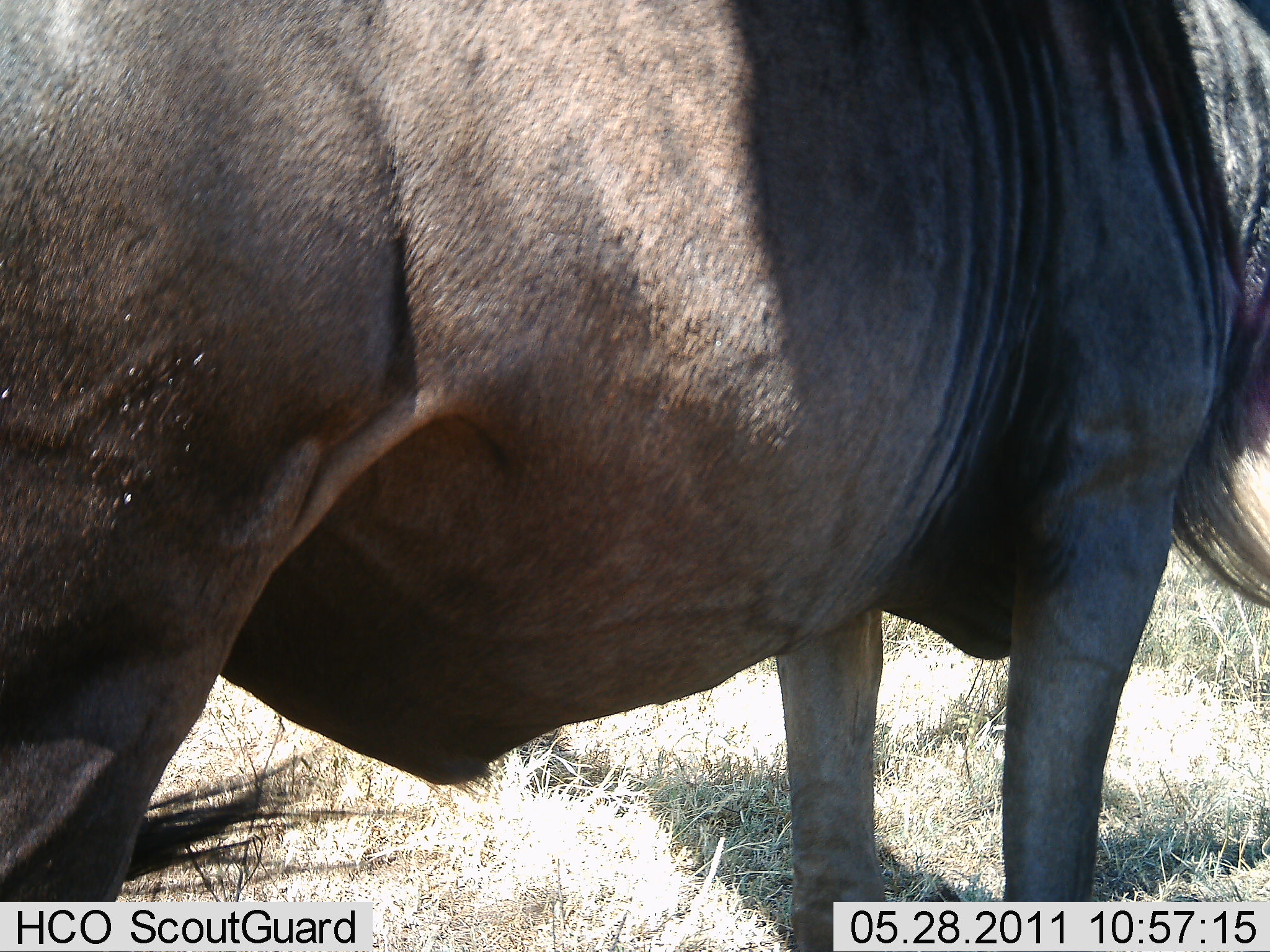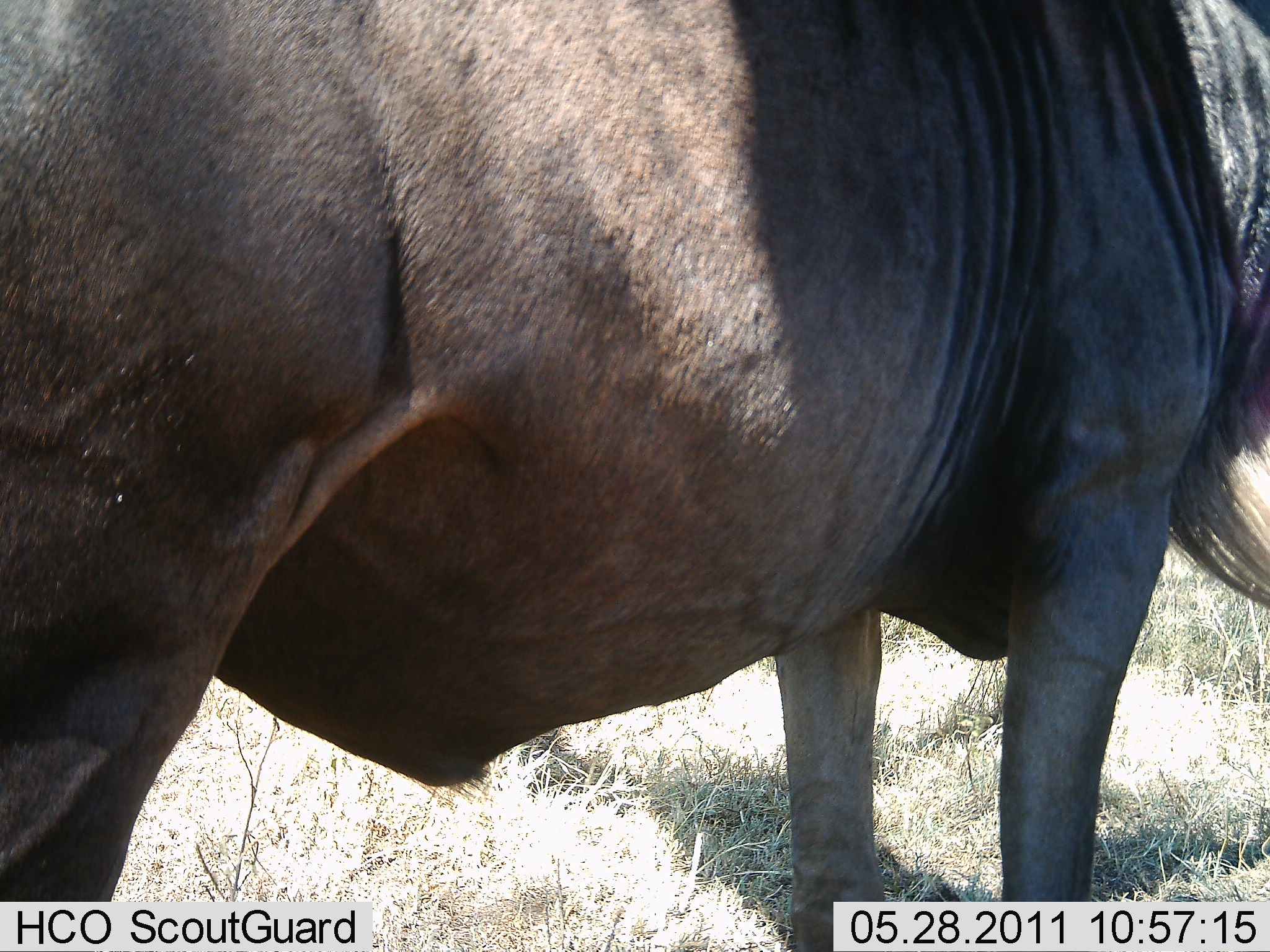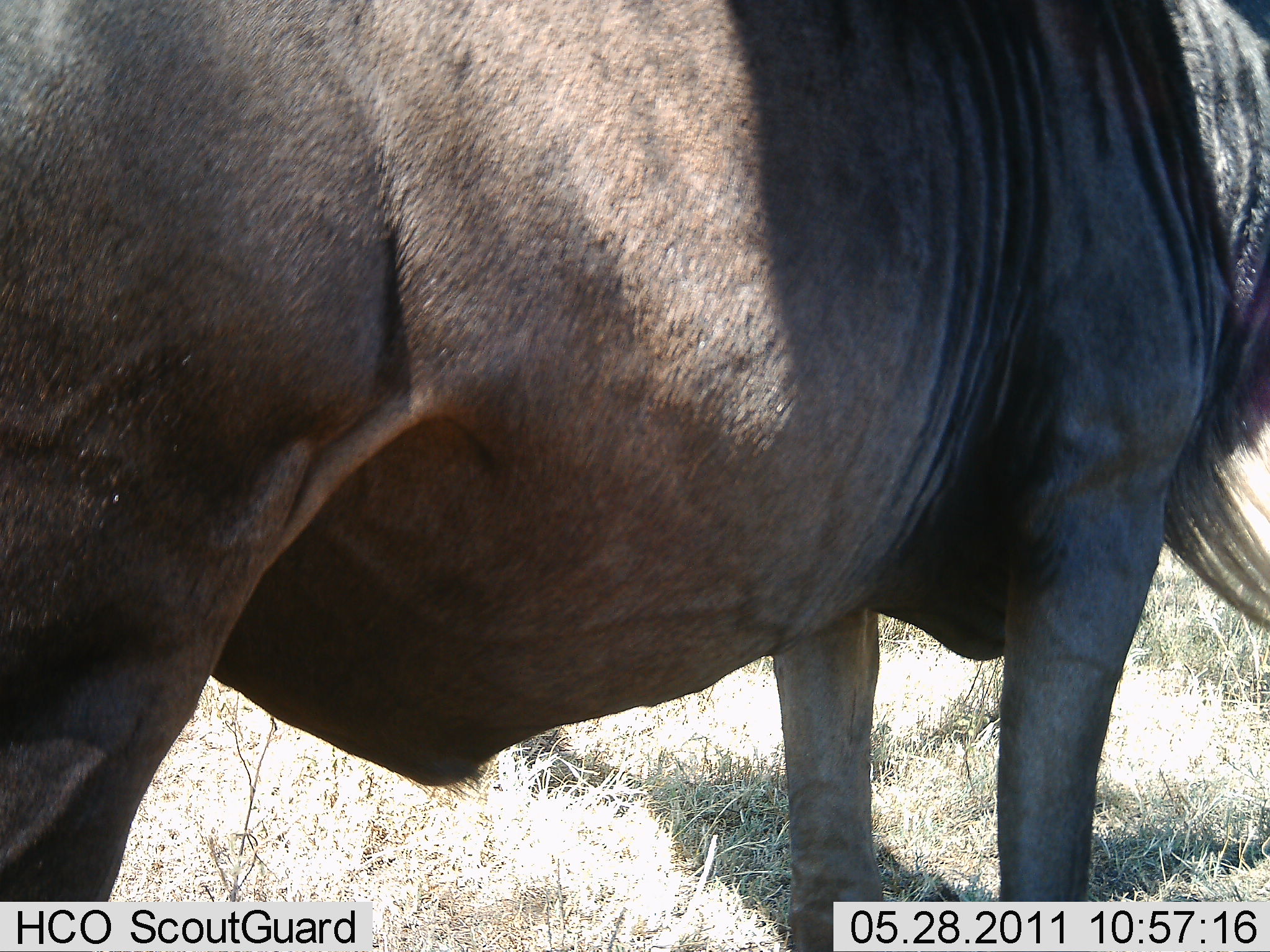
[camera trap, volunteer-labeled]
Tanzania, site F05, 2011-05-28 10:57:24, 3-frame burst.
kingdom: Animalia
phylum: Chordata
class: Mammalia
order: Artiodactyla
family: Bovidae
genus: Connochaetes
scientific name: Connochaetes taurinus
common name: blue wildebeest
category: wildebeest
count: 1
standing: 100%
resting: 0%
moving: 0%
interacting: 0%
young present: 0%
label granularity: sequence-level